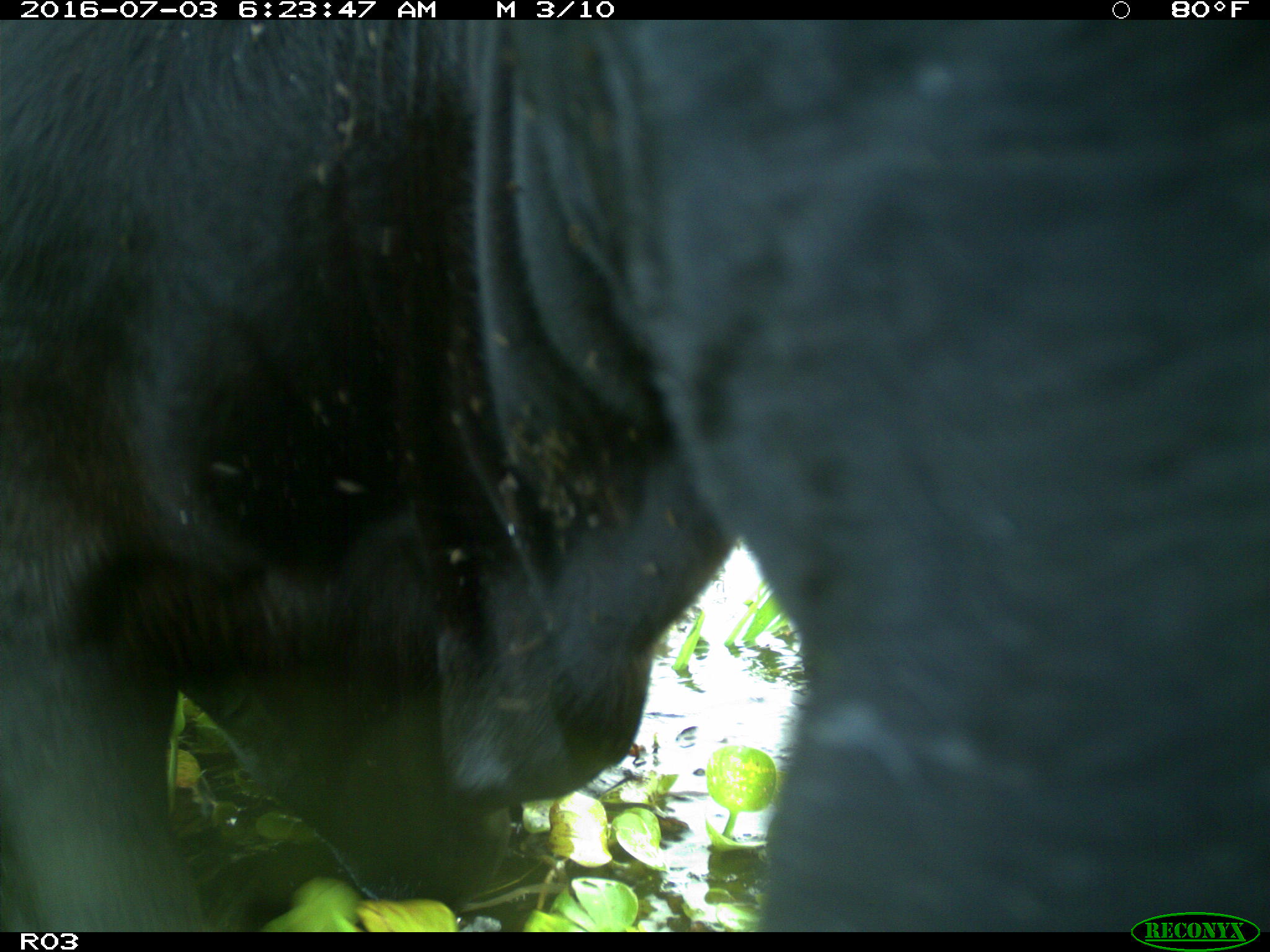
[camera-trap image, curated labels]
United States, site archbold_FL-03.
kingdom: Animalia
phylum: Chordata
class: Mammalia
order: Artiodactyla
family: Bovidae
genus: Bos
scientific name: Bos taurus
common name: domestic cow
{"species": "Bos taurus (domestic cow)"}